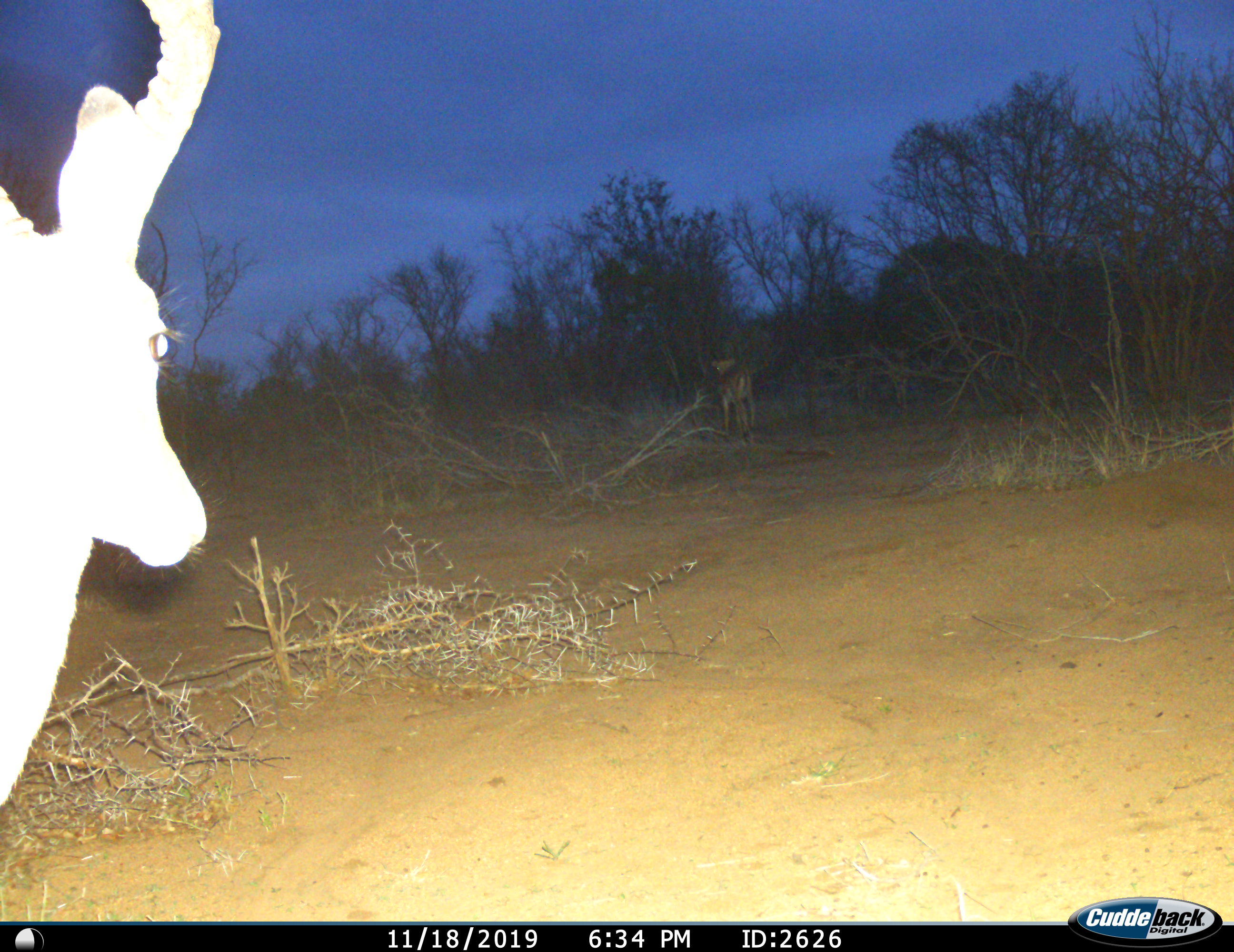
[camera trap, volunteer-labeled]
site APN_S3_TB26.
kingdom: Animalia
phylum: Chordata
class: Mammalia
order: Artiodactyla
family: Bovidae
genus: Aepyceros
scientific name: Aepyceros melampus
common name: impala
Impala (Aepyceros melampus), count 2. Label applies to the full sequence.